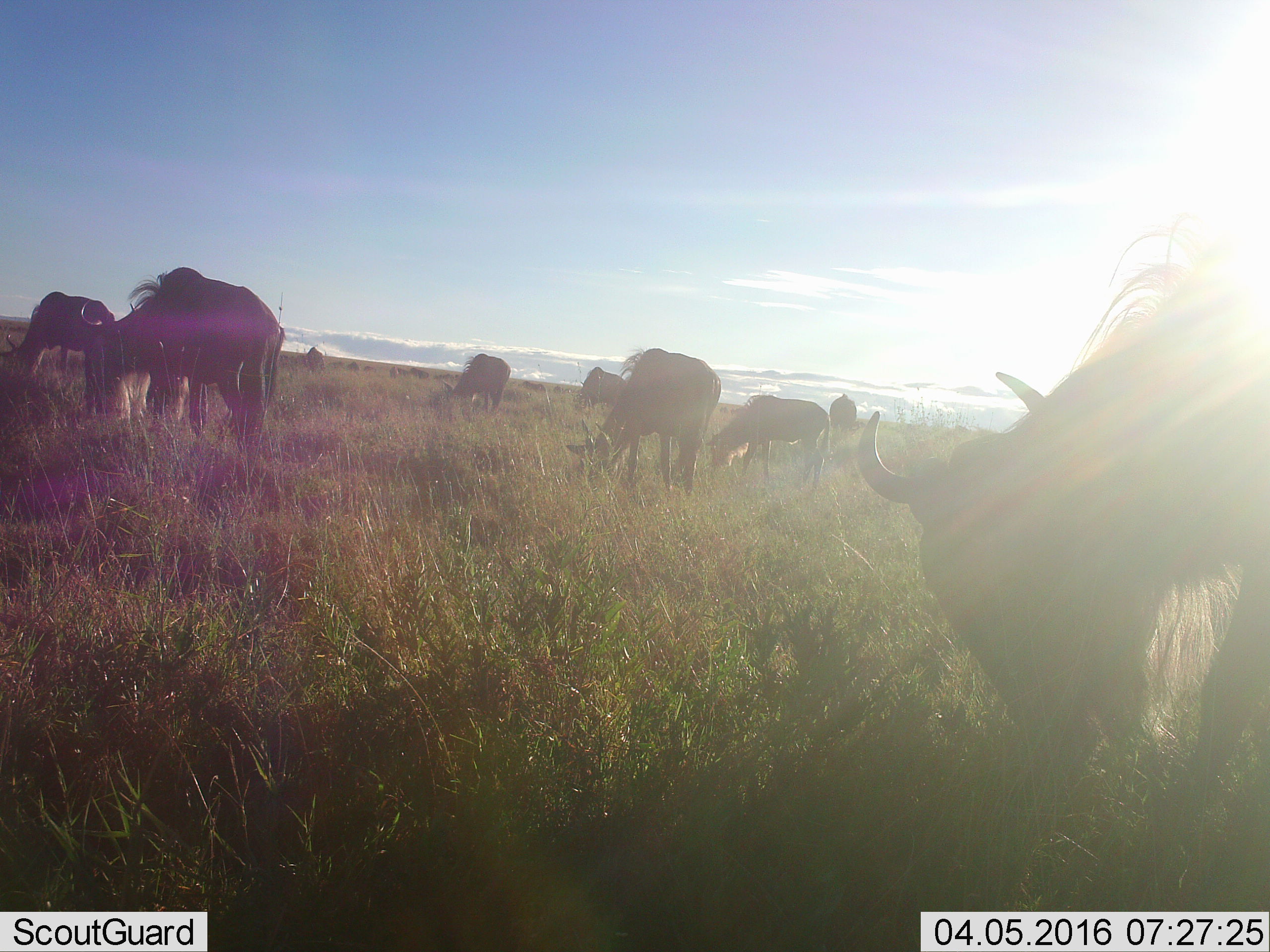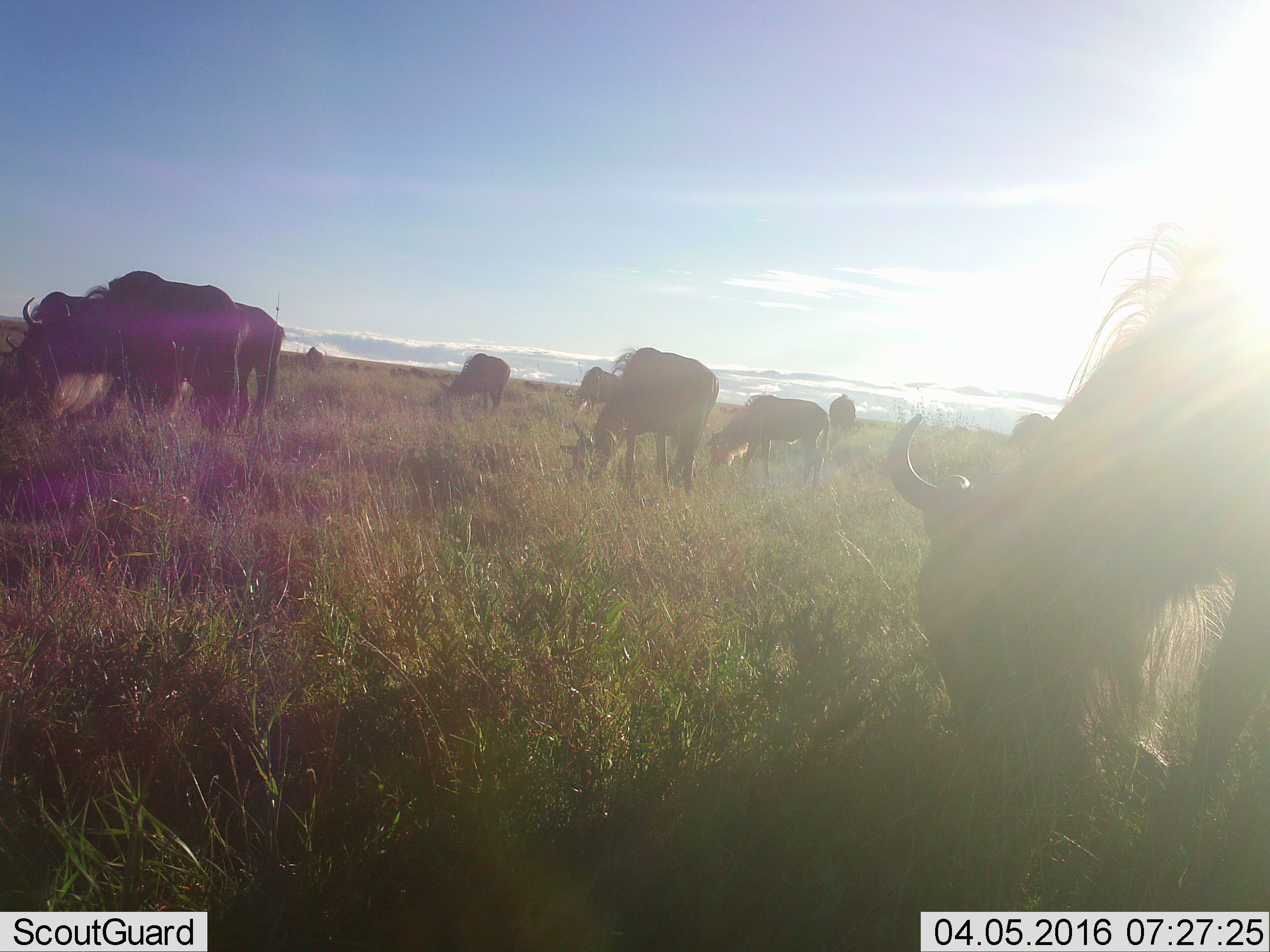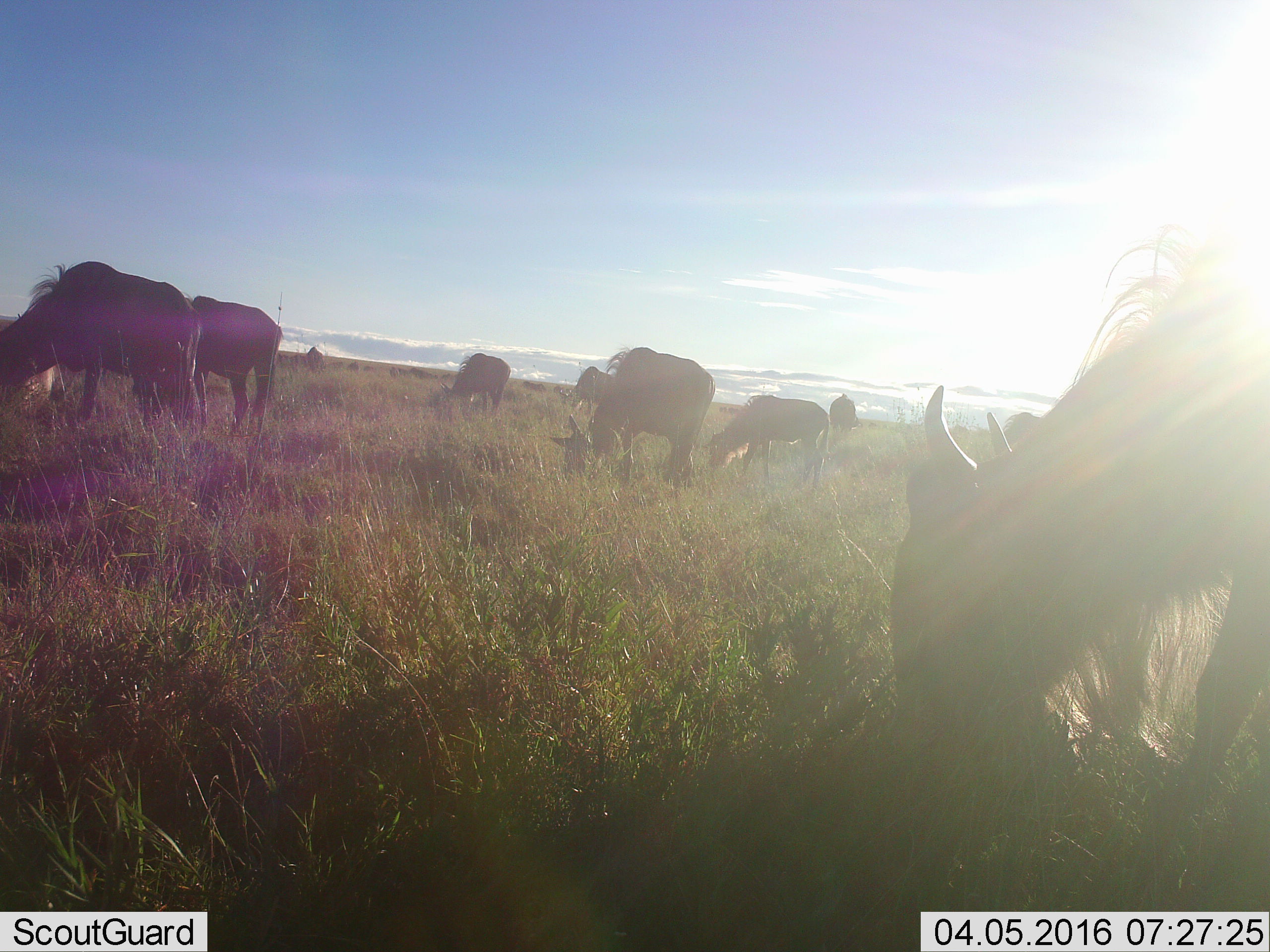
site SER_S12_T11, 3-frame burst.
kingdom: Animalia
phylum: Chordata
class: Mammalia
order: Artiodactyla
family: Bovidae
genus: Connochaetes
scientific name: Connochaetes taurinus taurinus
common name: blue wildebeest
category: wildebeestblue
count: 11-50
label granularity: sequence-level